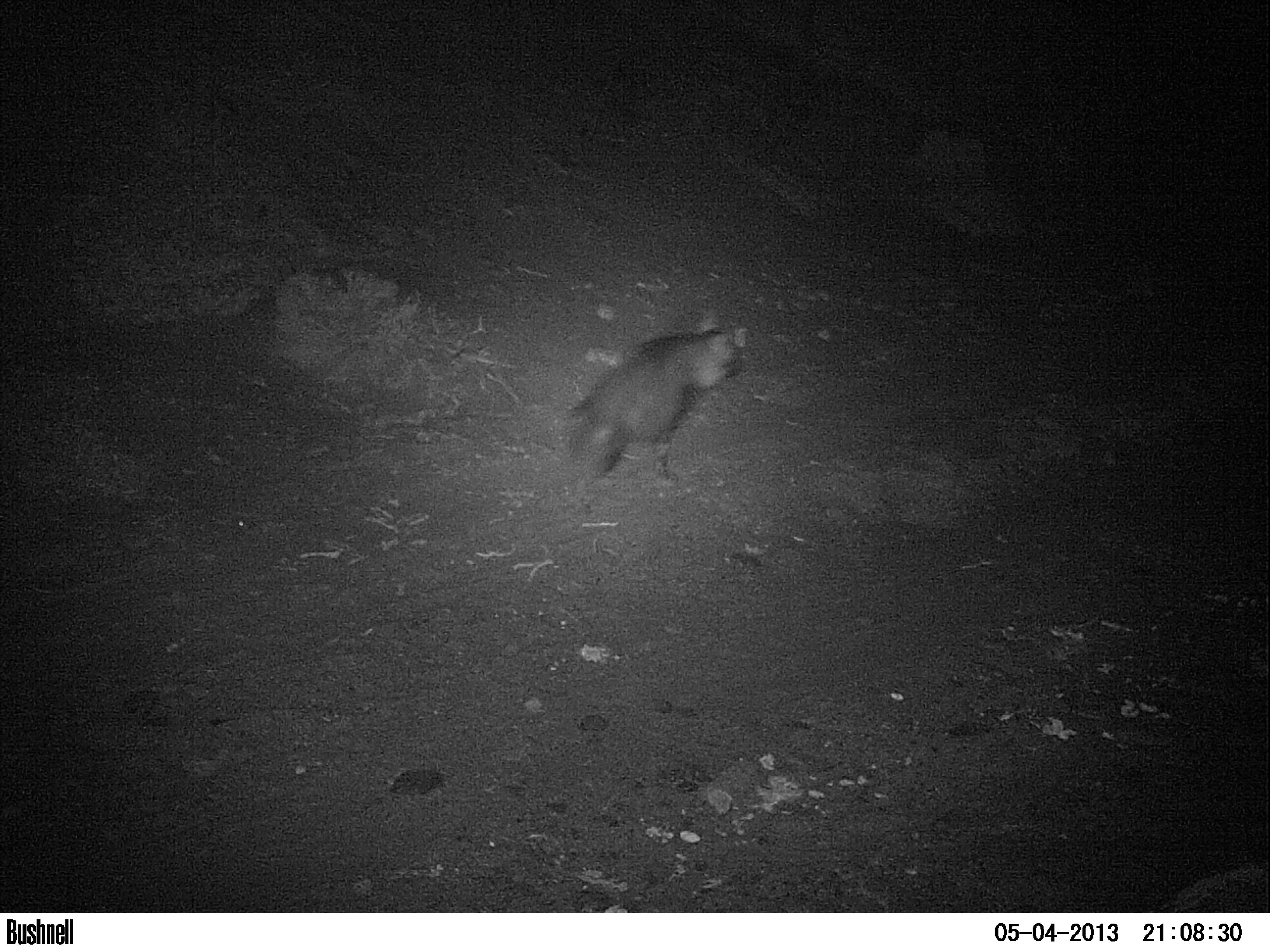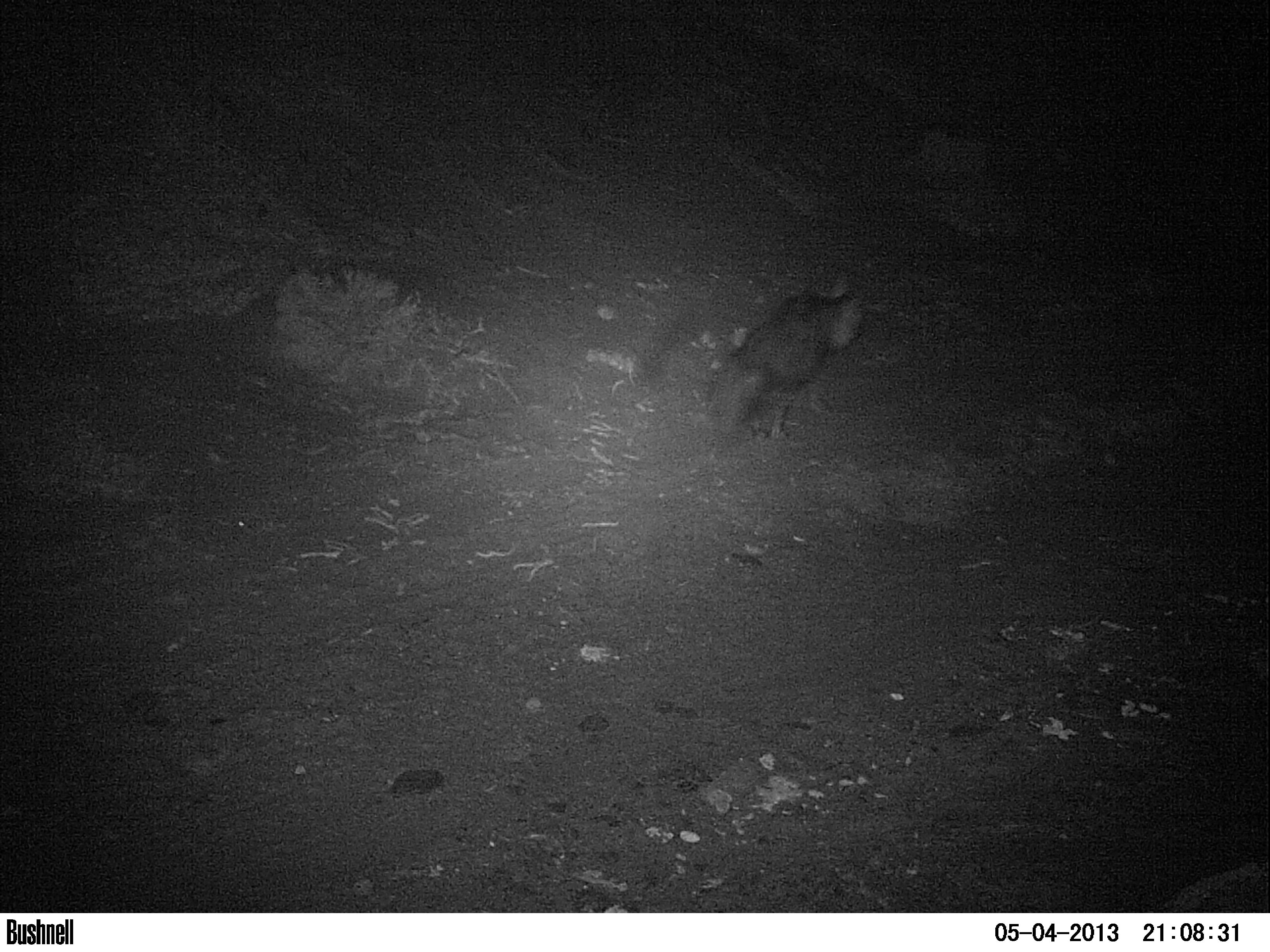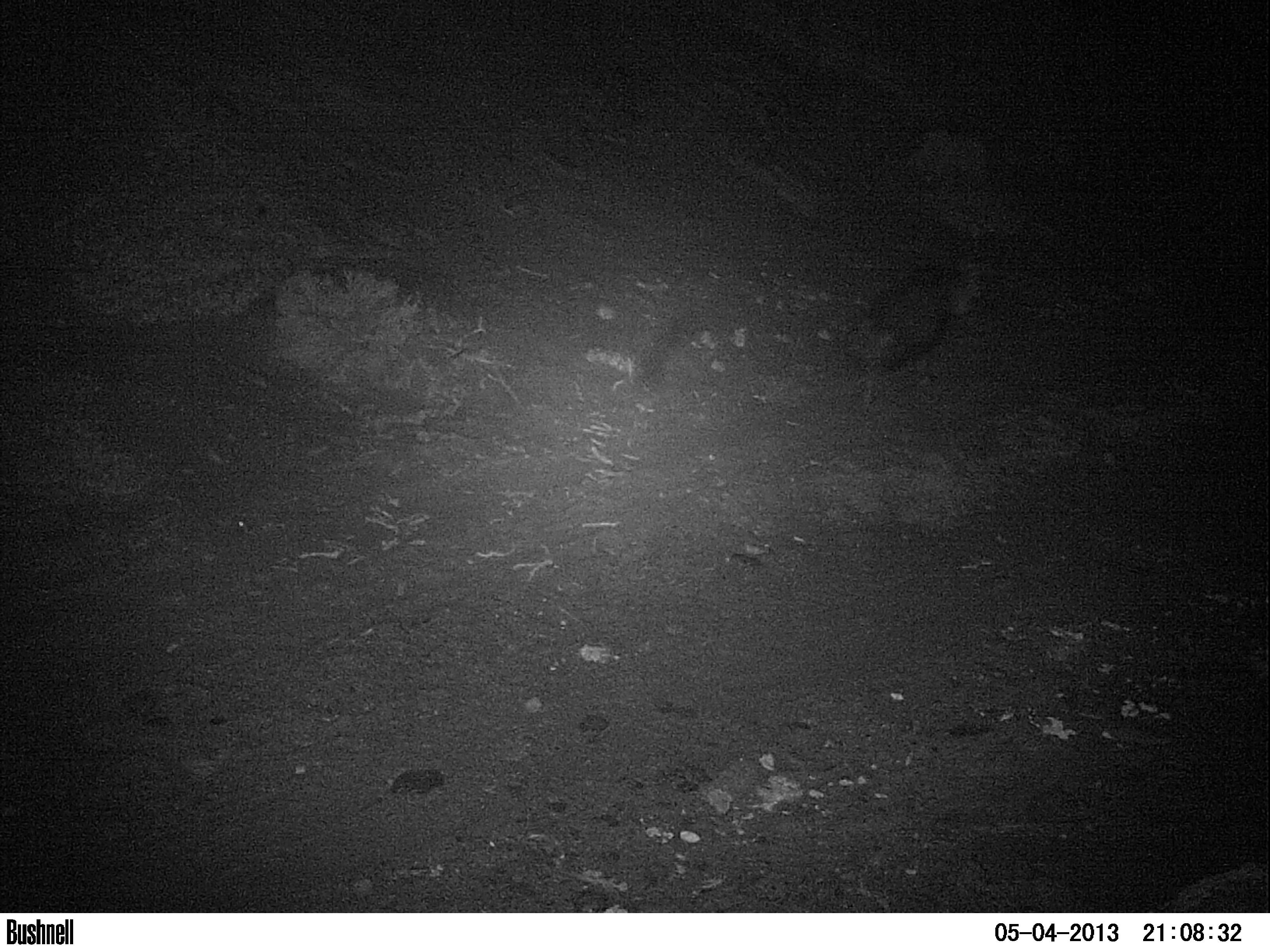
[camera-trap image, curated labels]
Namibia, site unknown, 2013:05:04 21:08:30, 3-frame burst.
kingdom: Animalia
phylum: Chordata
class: Mammalia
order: Carnivora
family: Hyaenidae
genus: Parahyaena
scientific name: Parahyaena brunnea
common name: brown hyena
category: hyaena brunnea